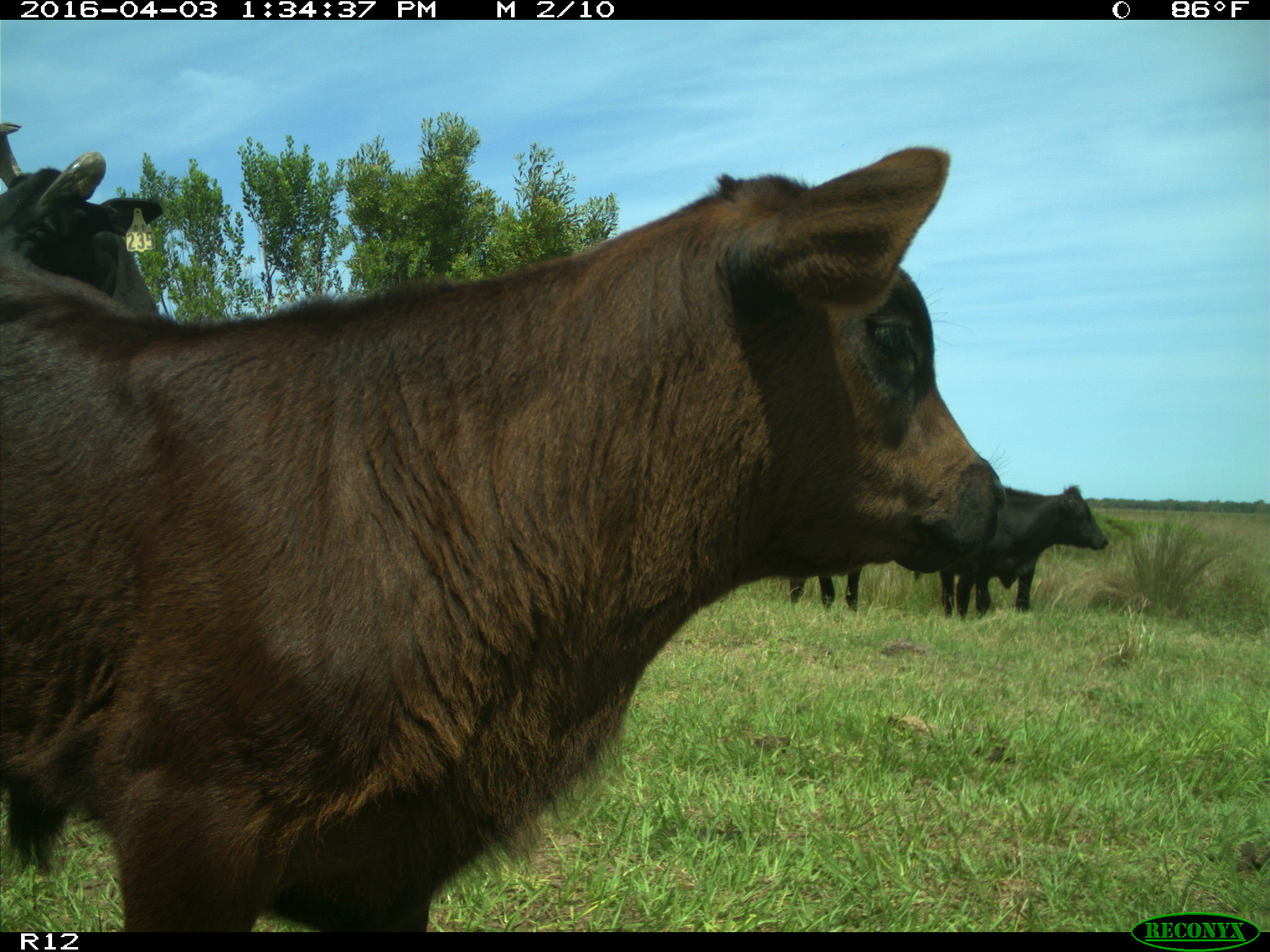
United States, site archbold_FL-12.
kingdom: Animalia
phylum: Chordata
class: Mammalia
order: Artiodactyla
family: Bovidae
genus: Bos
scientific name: Bos taurus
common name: domestic cow